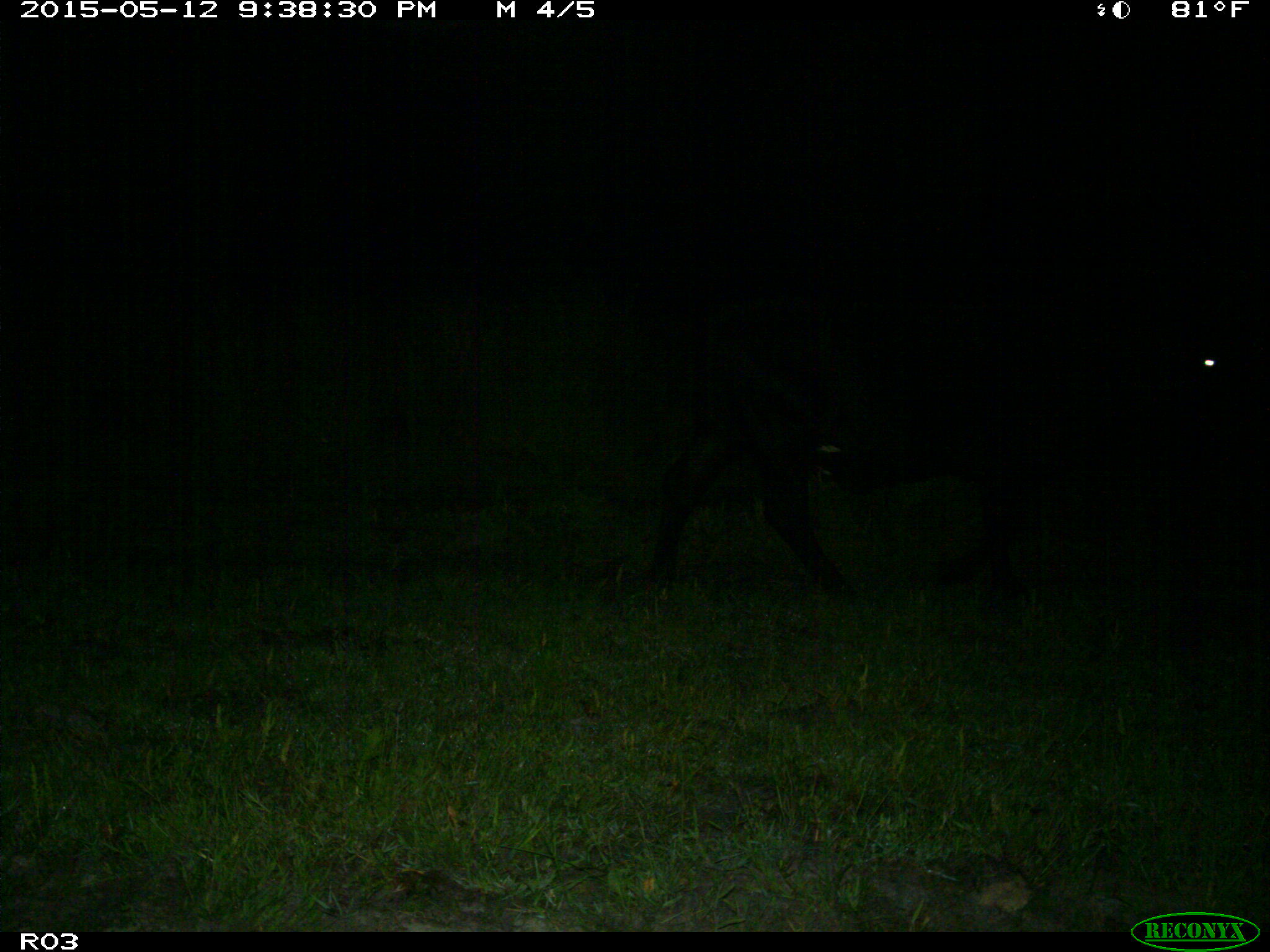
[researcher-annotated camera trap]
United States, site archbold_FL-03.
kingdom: Animalia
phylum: Chordata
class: Mammalia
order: Artiodactyla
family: Bovidae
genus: Bos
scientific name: Bos taurus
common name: domestic cow